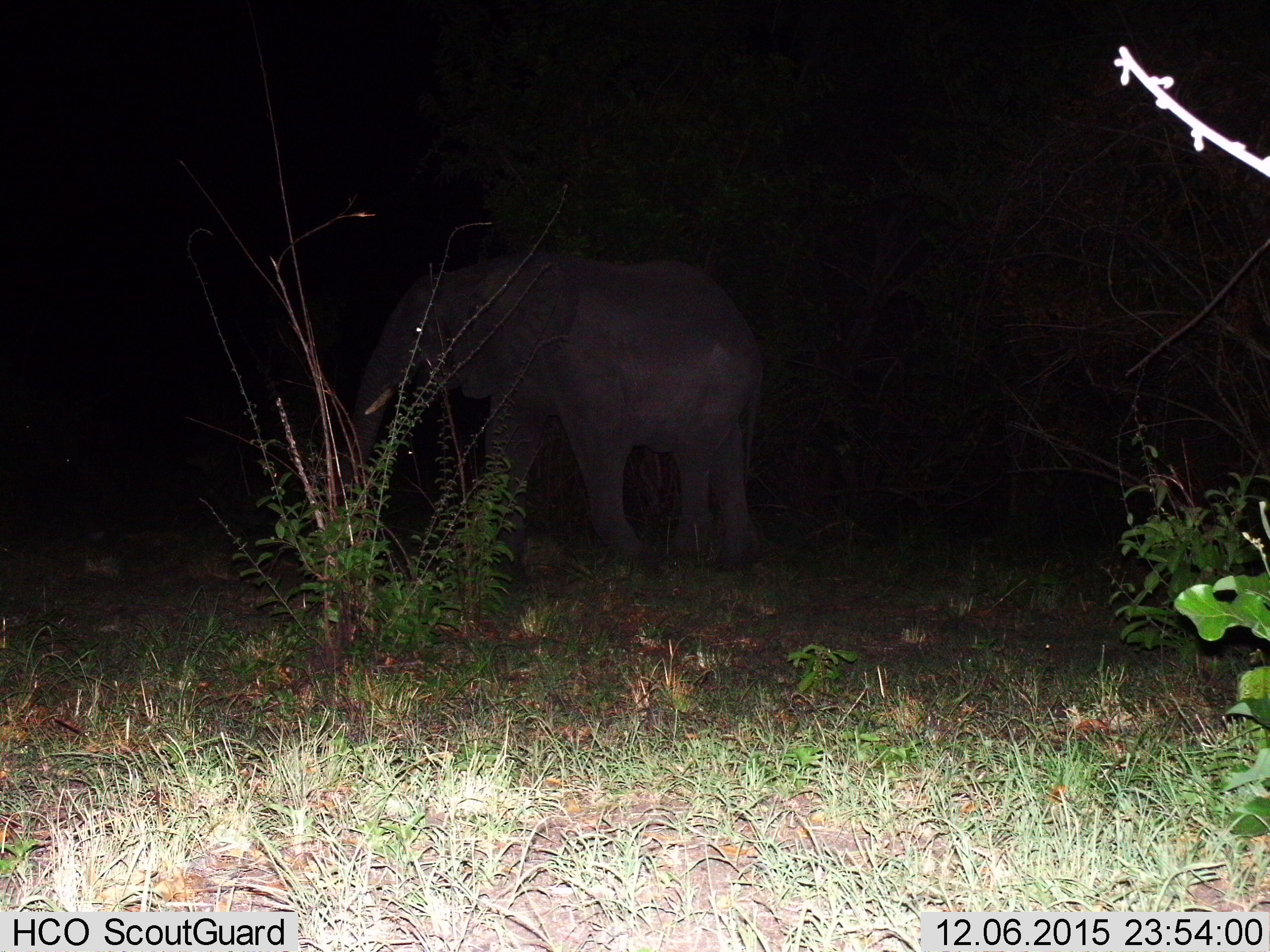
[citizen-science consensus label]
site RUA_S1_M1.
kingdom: Animalia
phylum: Chordata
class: Mammalia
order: Proboscidea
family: Elephantidae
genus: Loxodonta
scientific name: Loxodonta africana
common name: african bush elephant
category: elephant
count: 1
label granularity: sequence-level